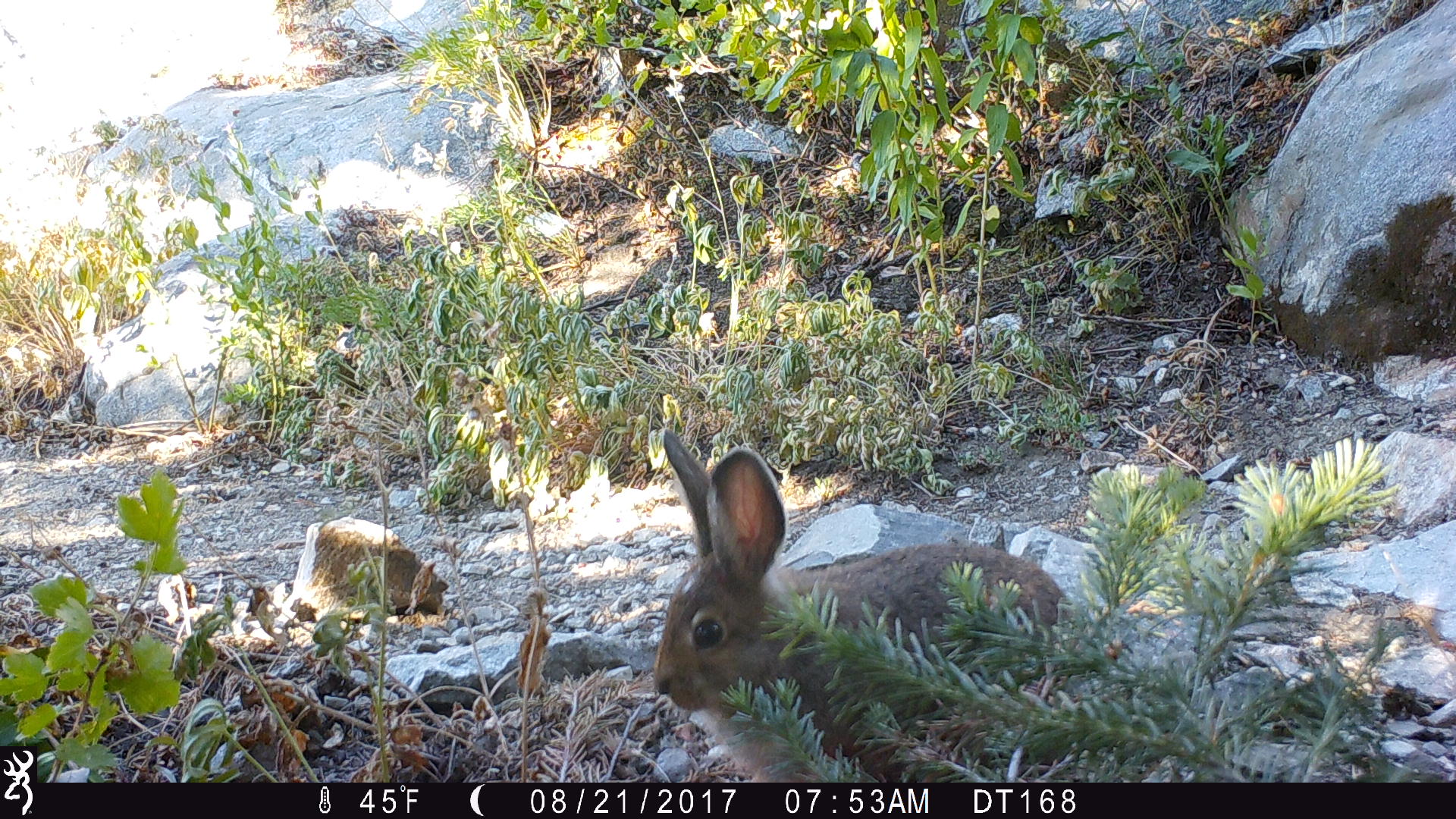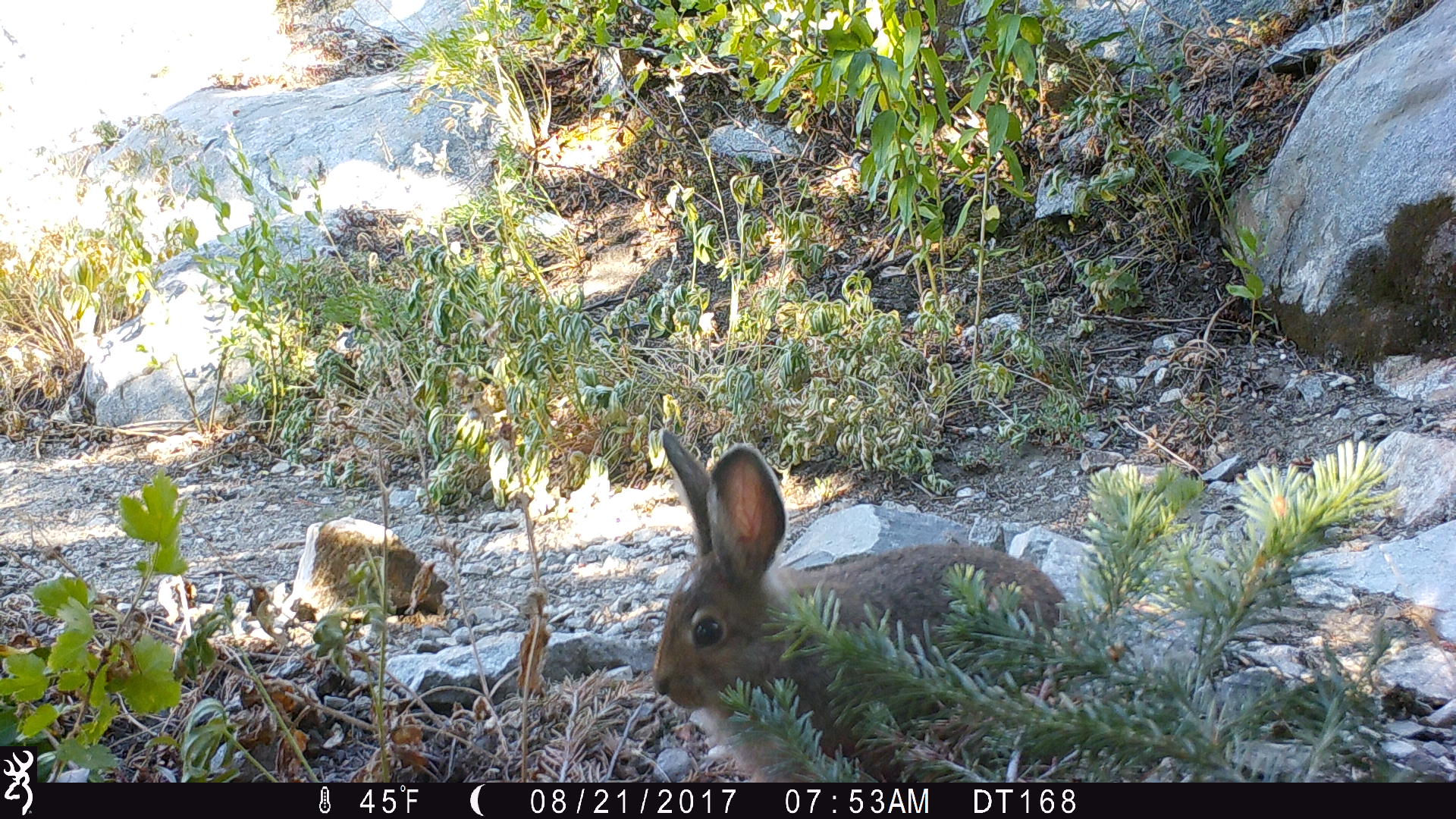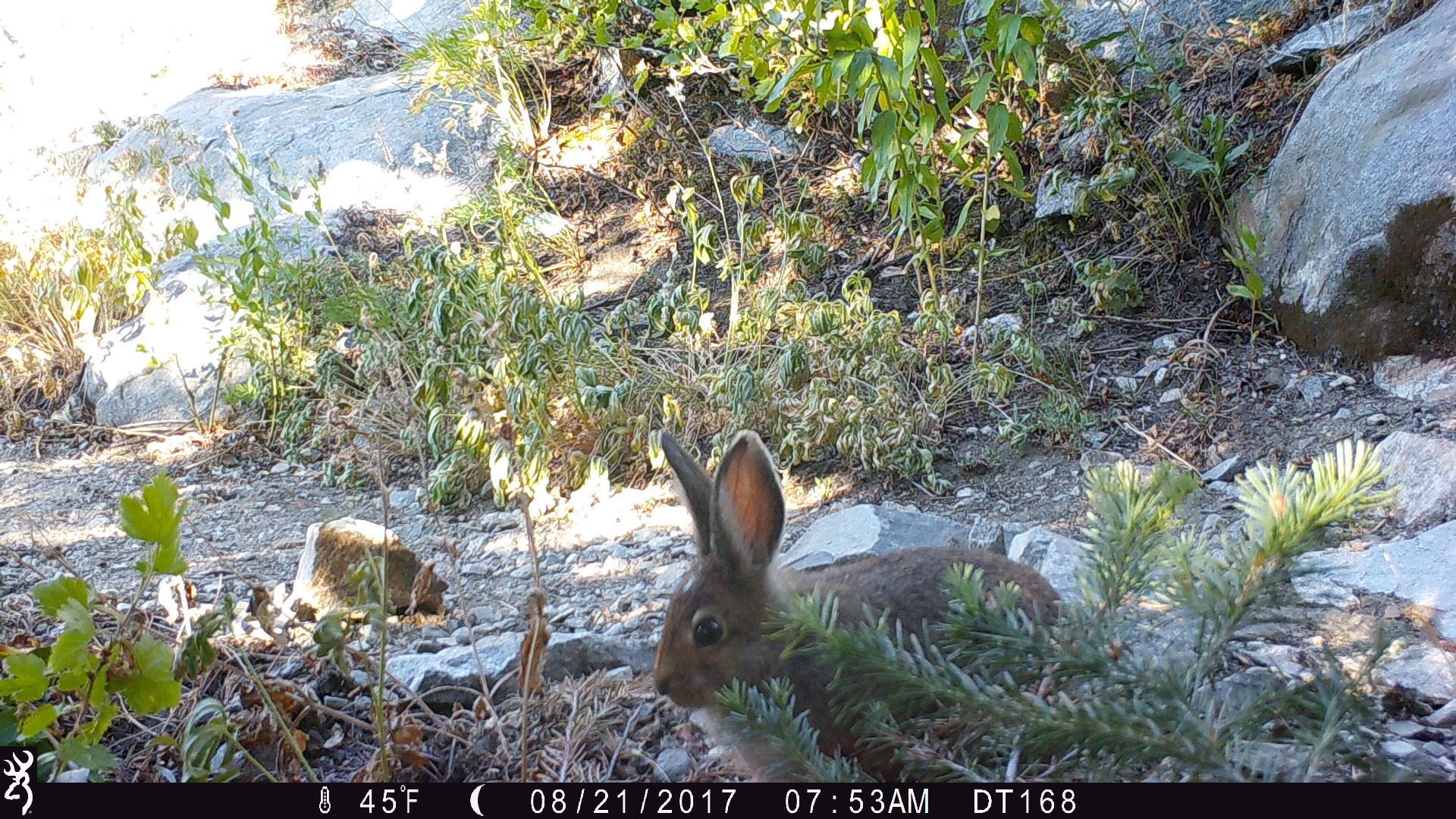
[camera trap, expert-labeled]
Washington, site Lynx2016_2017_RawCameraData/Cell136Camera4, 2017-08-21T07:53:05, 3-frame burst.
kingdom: Animalia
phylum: Chordata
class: Mammalia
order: Lagomorpha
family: Leporidae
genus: Lepus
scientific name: Lepus americanus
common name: snowshoe hare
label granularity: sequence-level